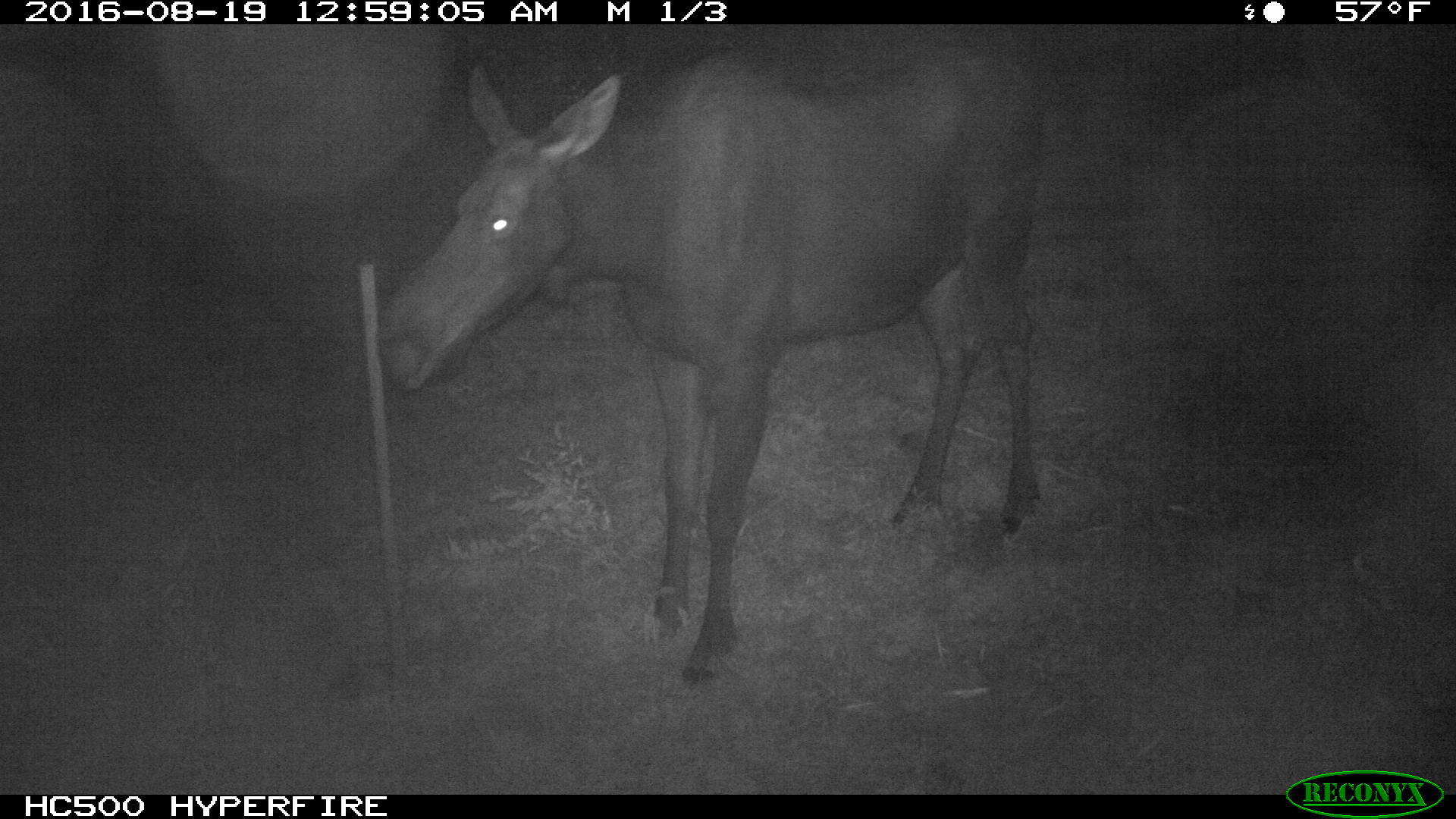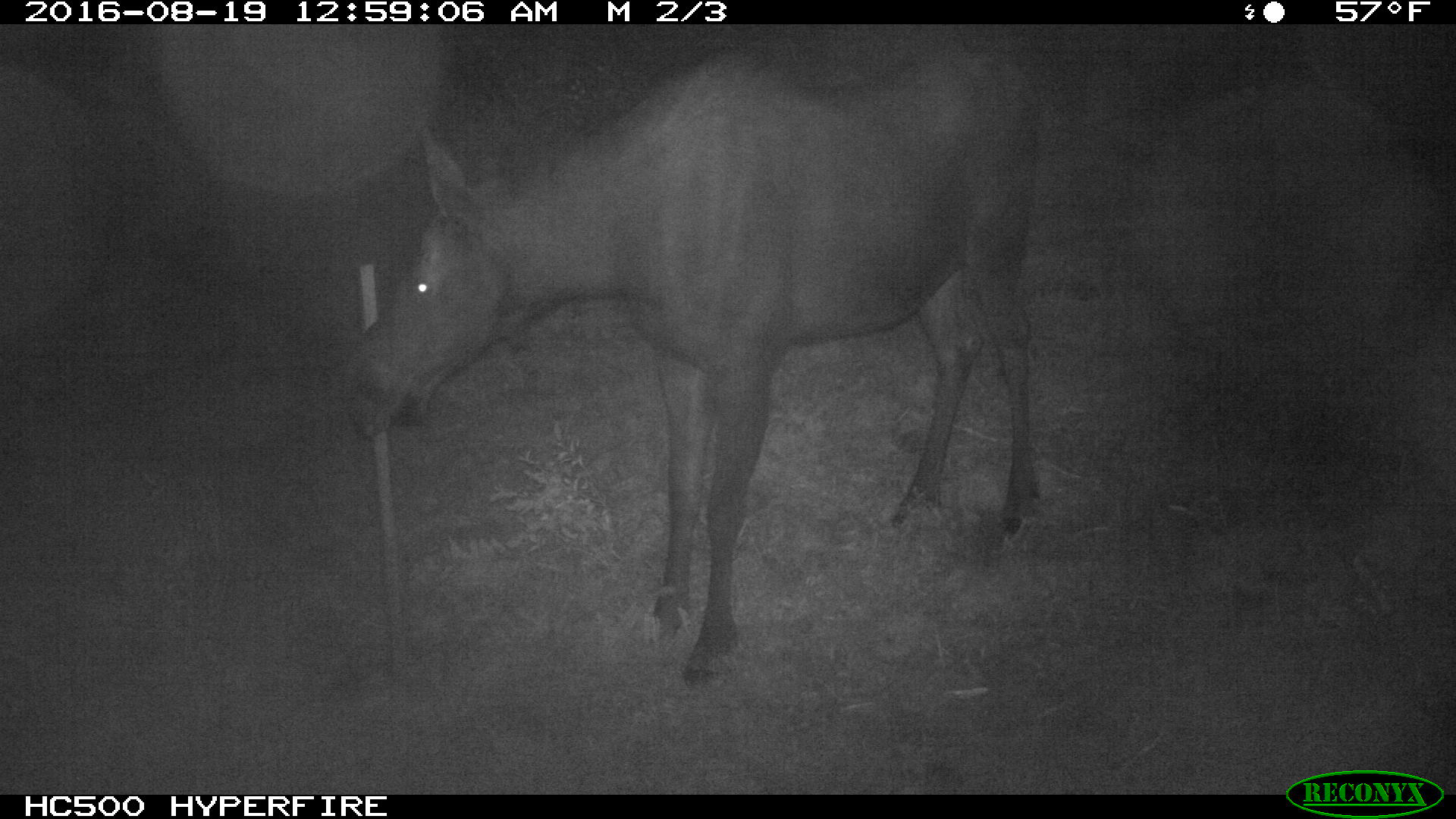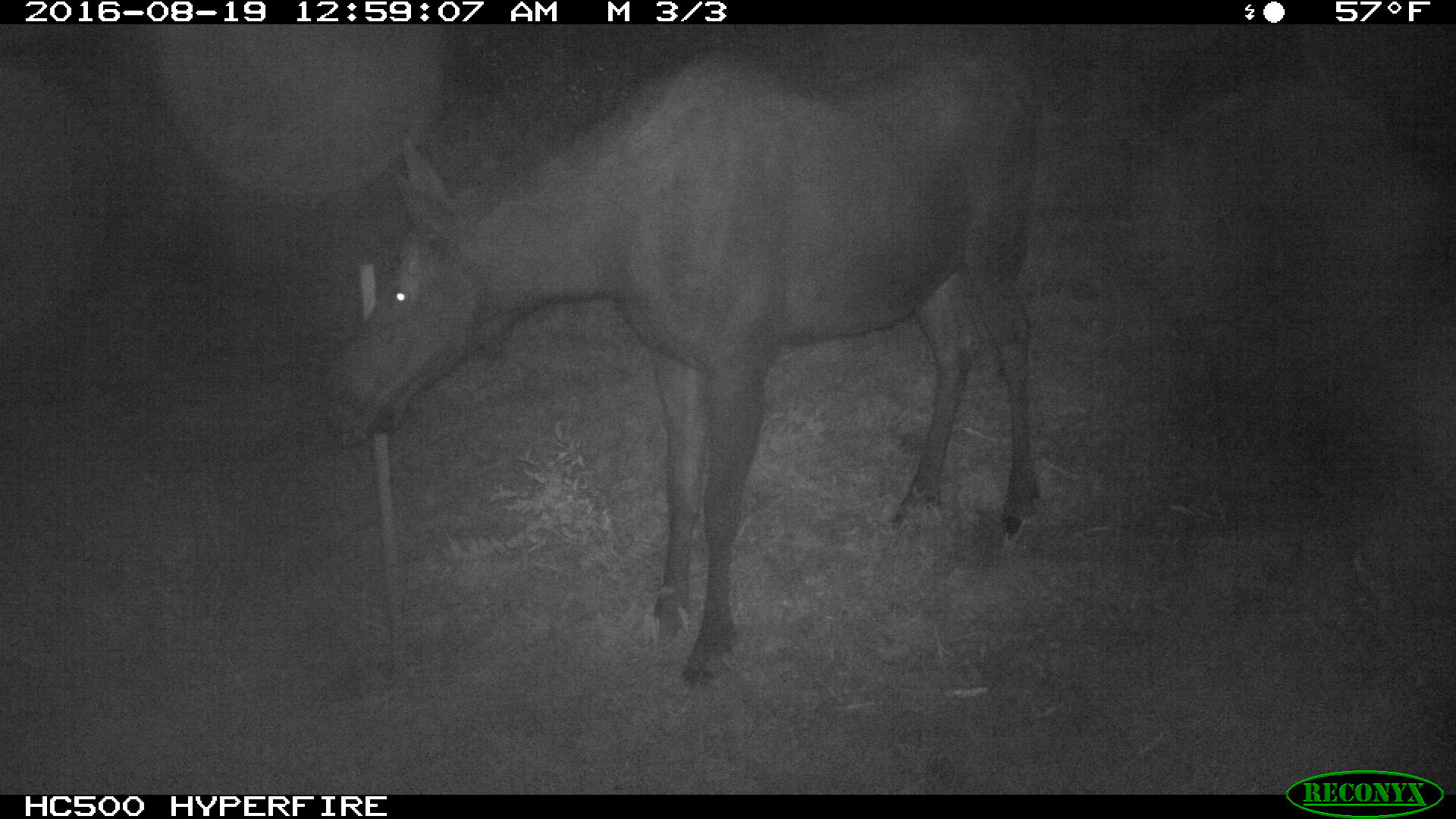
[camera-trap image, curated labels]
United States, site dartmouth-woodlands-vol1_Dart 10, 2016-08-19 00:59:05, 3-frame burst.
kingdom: Animalia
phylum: Chordata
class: Mammalia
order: Artiodactyla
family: Cervidae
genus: Alces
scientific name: Alces alces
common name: moose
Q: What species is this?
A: Moose (Alces alces).